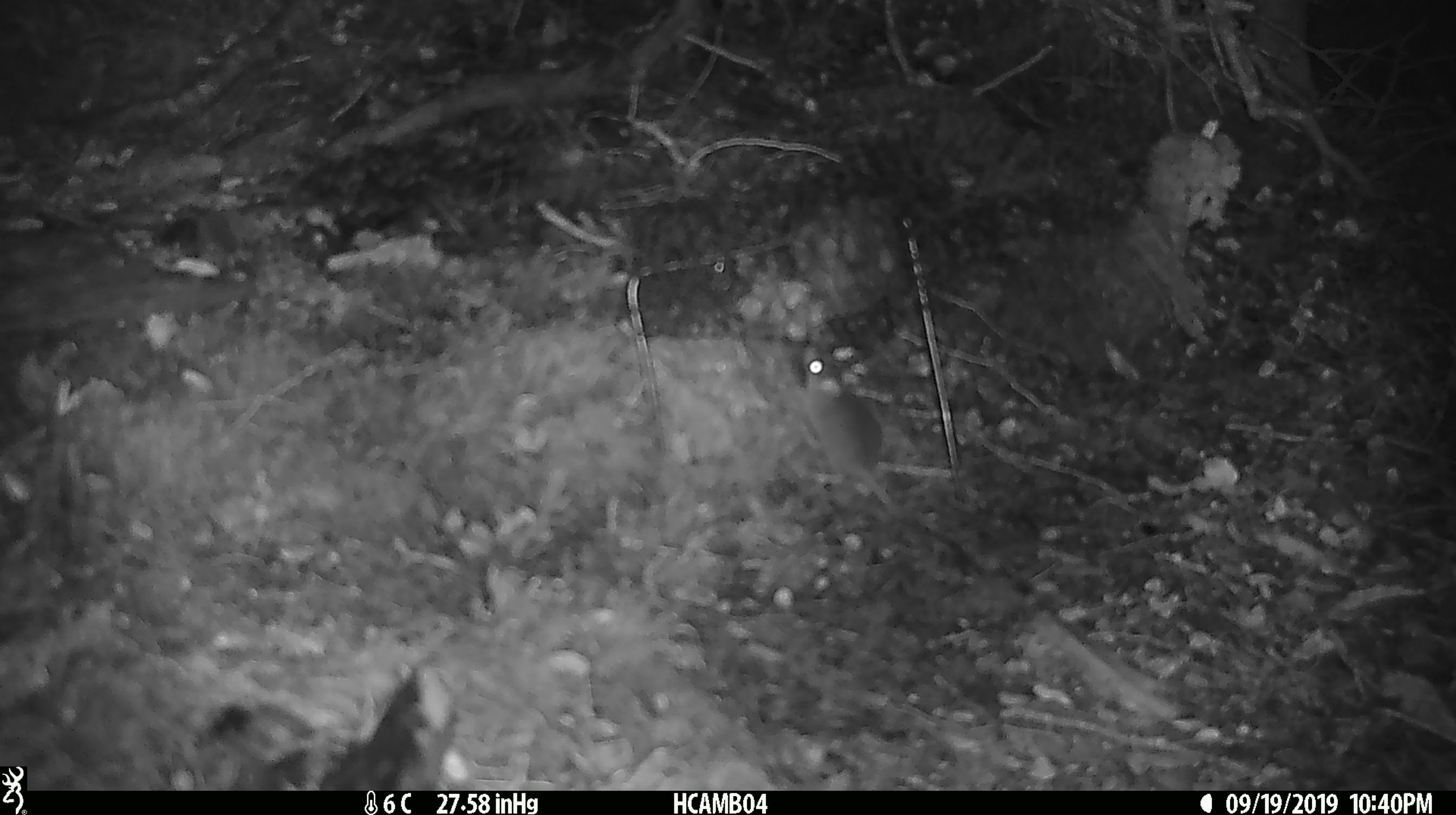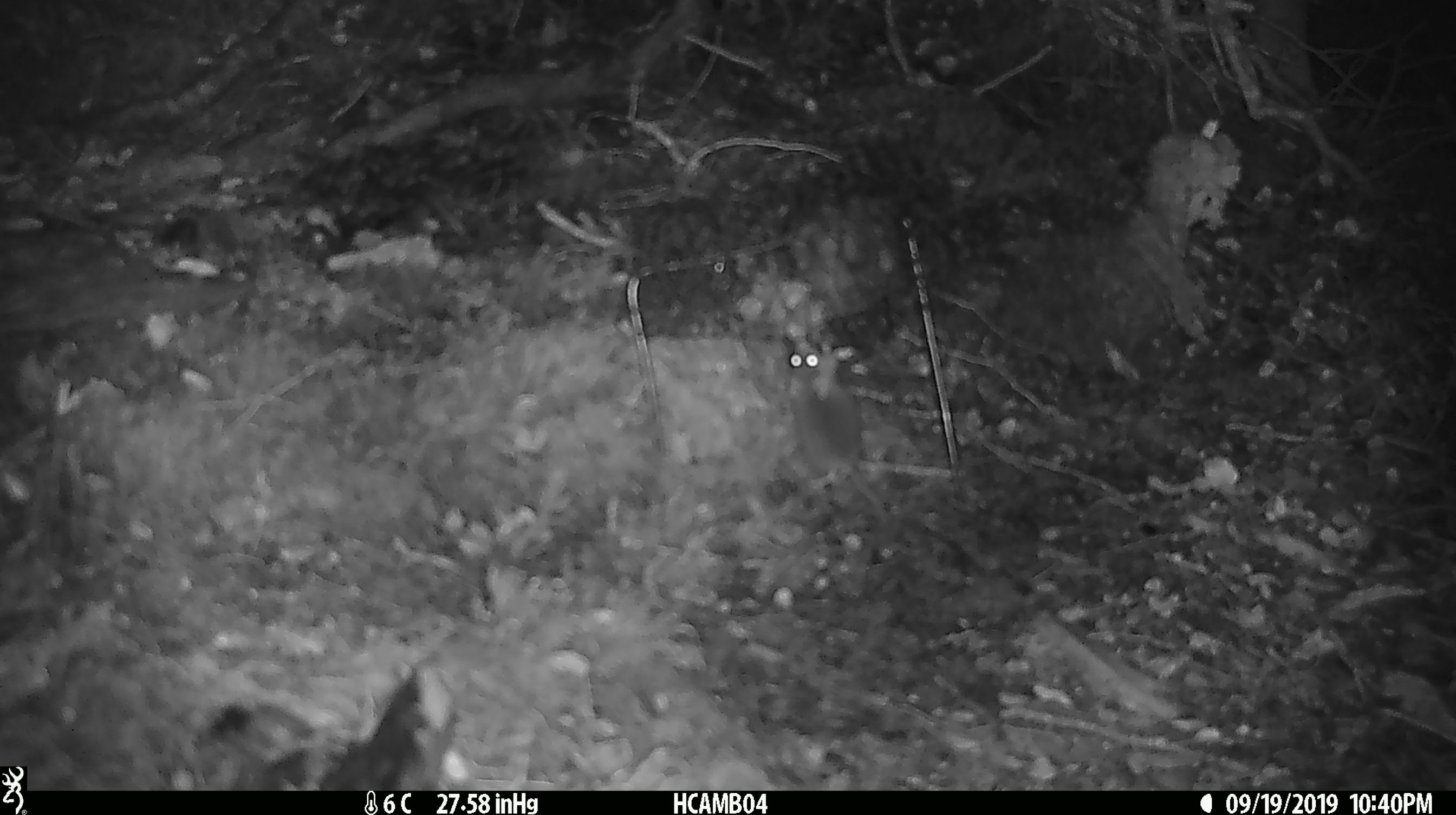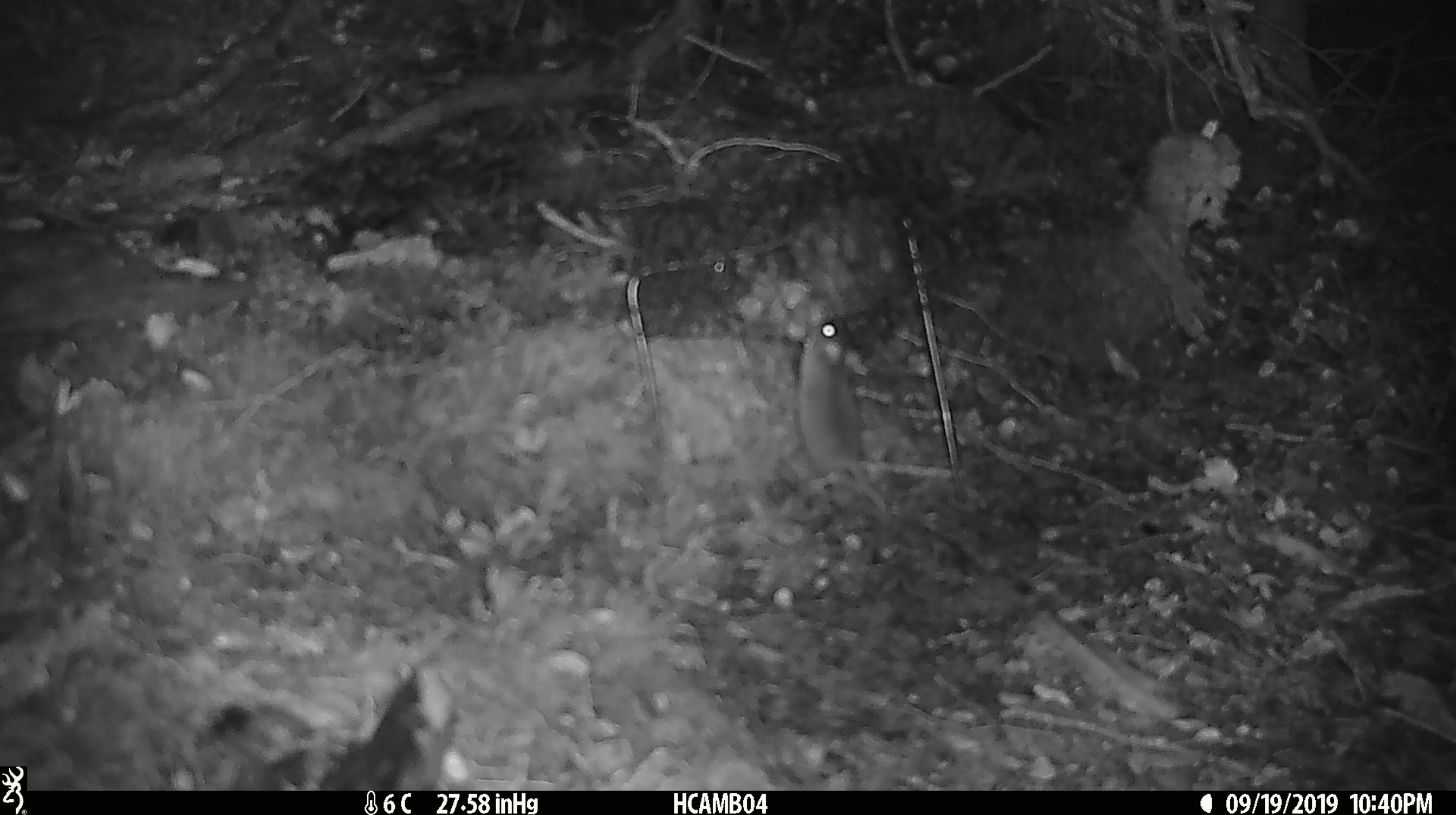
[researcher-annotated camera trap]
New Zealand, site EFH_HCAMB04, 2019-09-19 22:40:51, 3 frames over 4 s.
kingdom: Animalia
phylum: Chordata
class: Mammalia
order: Rodentia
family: Muridae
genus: Mus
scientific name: Mus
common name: mouse